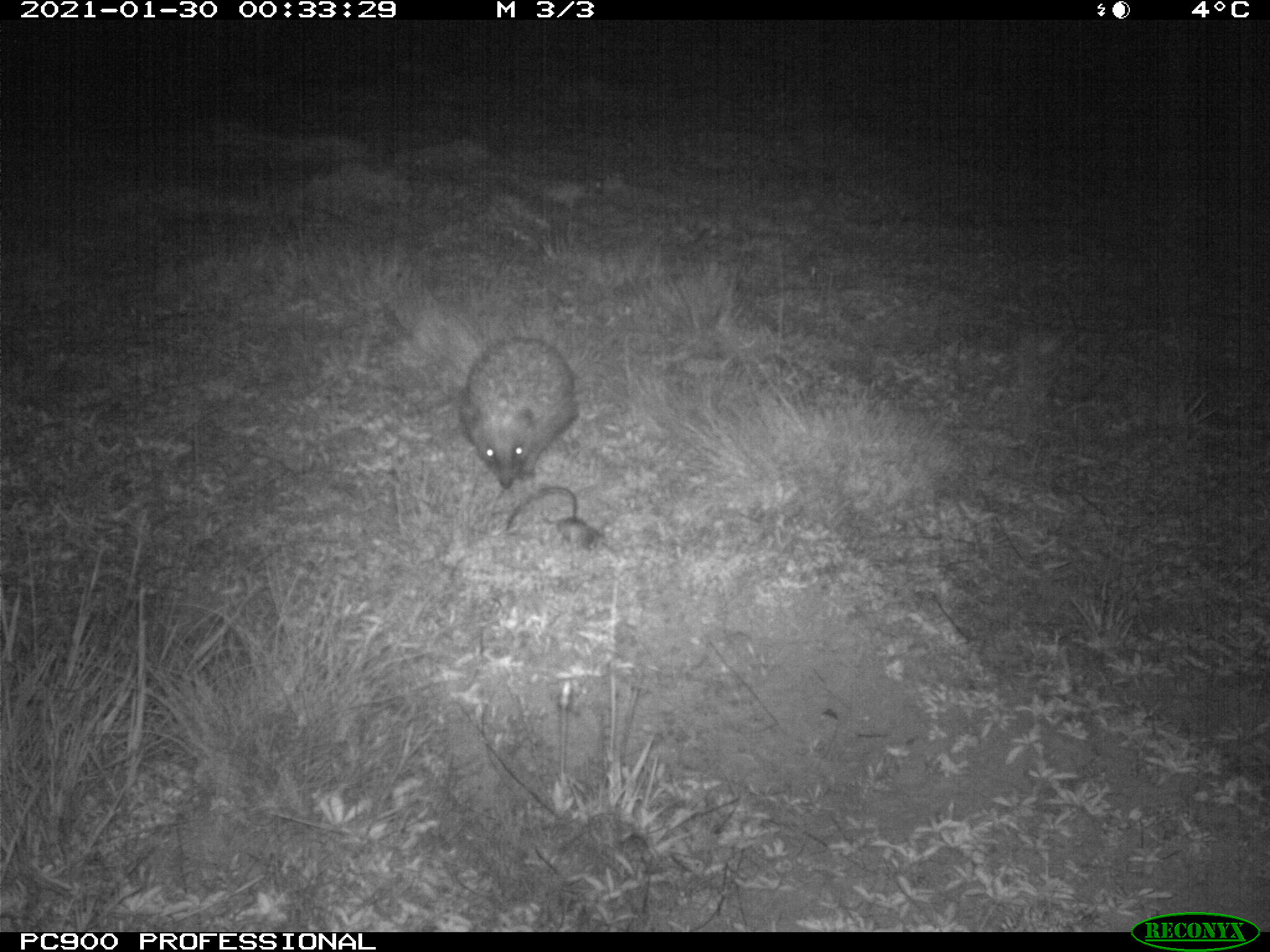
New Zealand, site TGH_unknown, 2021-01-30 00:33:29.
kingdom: Animalia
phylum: Chordata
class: Mammalia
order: Eulipotyphla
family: Erinaceidae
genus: Erinaceus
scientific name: Erinaceus europaeus europaeus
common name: european hedgehog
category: hedgehog